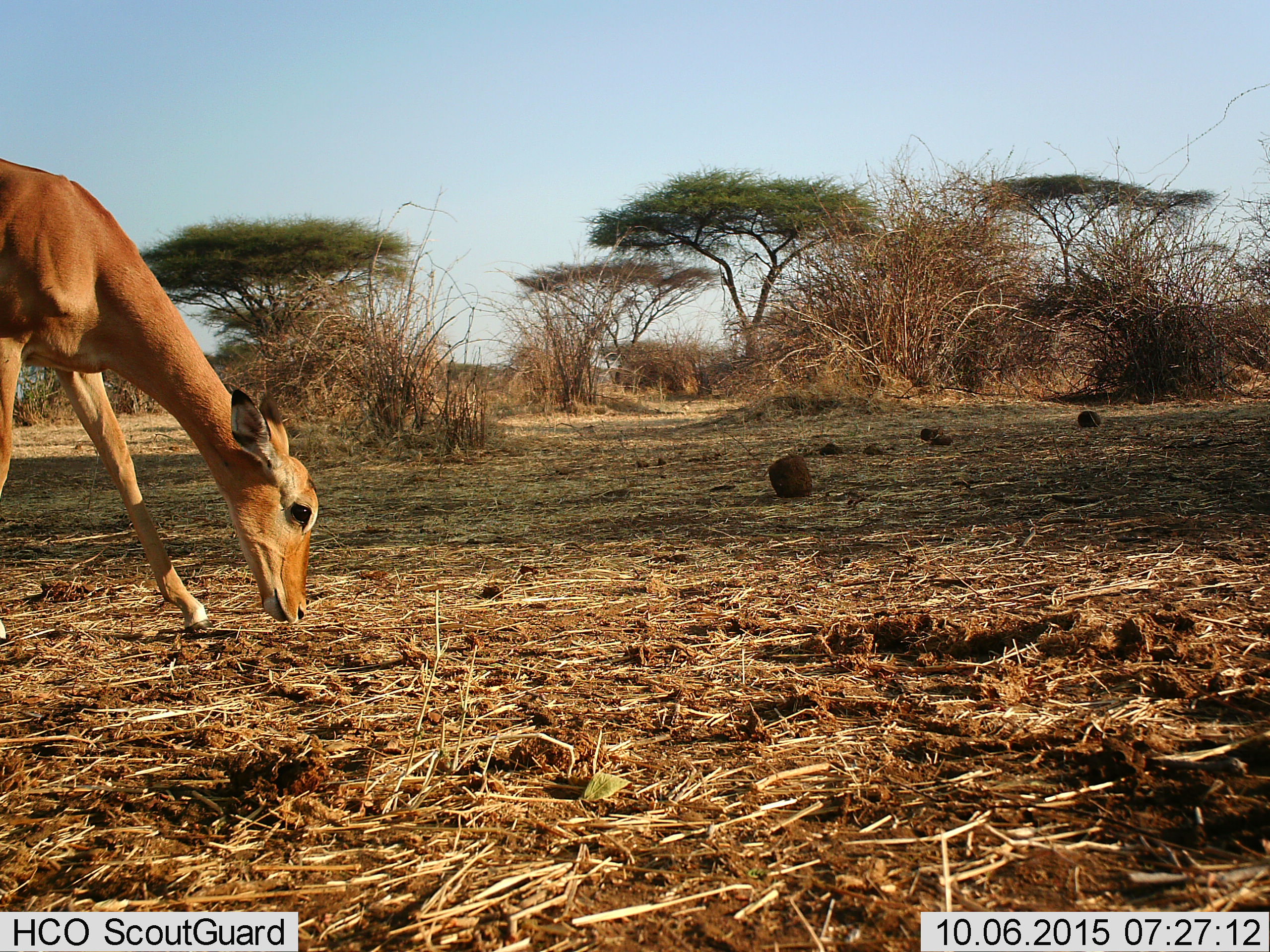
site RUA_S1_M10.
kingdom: Animalia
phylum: Chordata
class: Mammalia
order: Artiodactyla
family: Bovidae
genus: Aepyceros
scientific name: Aepyceros melampus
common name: impala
Impala (Aepyceros melampus), count 1. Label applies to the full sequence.